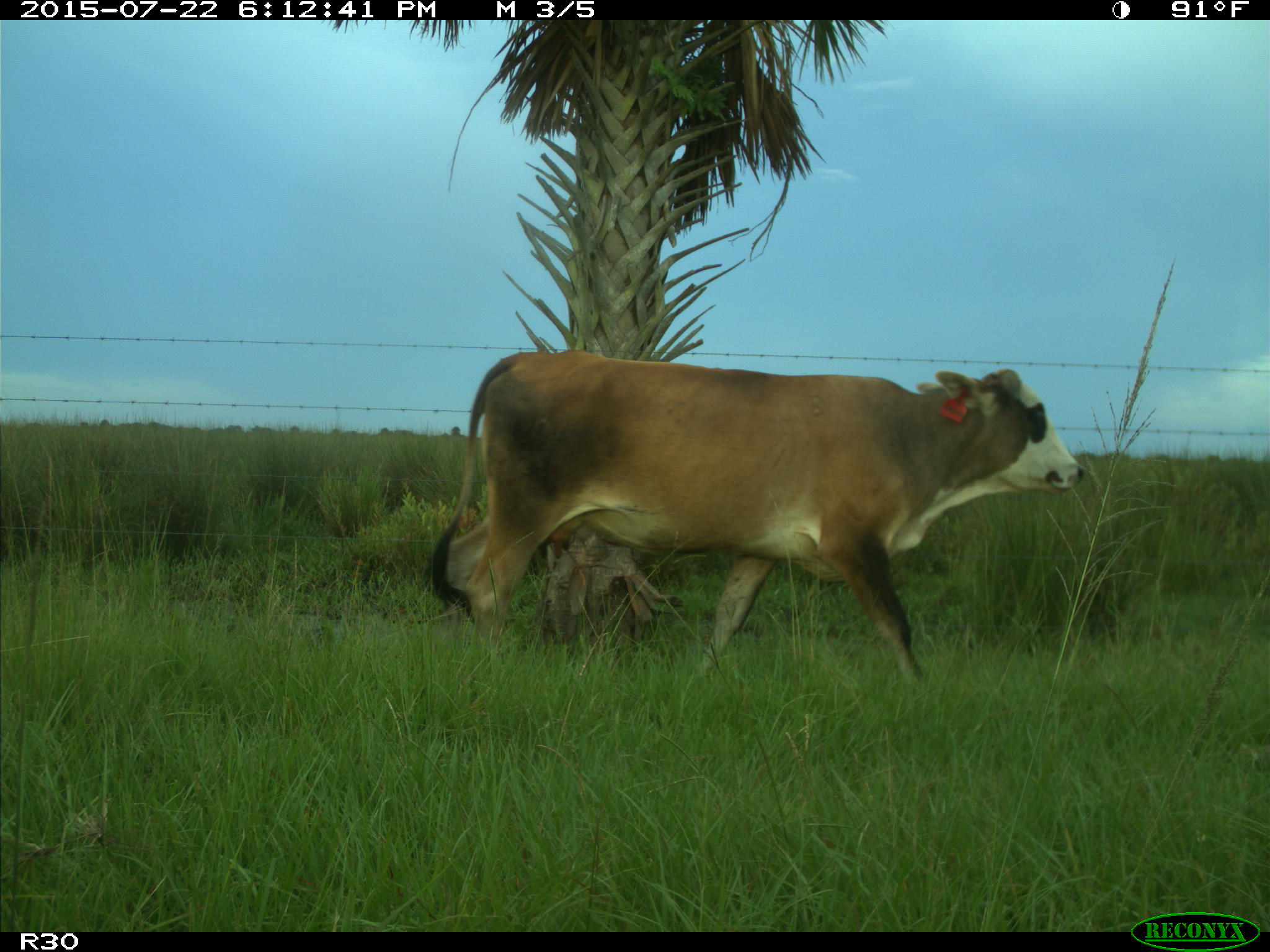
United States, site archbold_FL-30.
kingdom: Animalia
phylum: Chordata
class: Mammalia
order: Artiodactyla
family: Bovidae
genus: Bos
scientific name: Bos taurus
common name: domestic cow